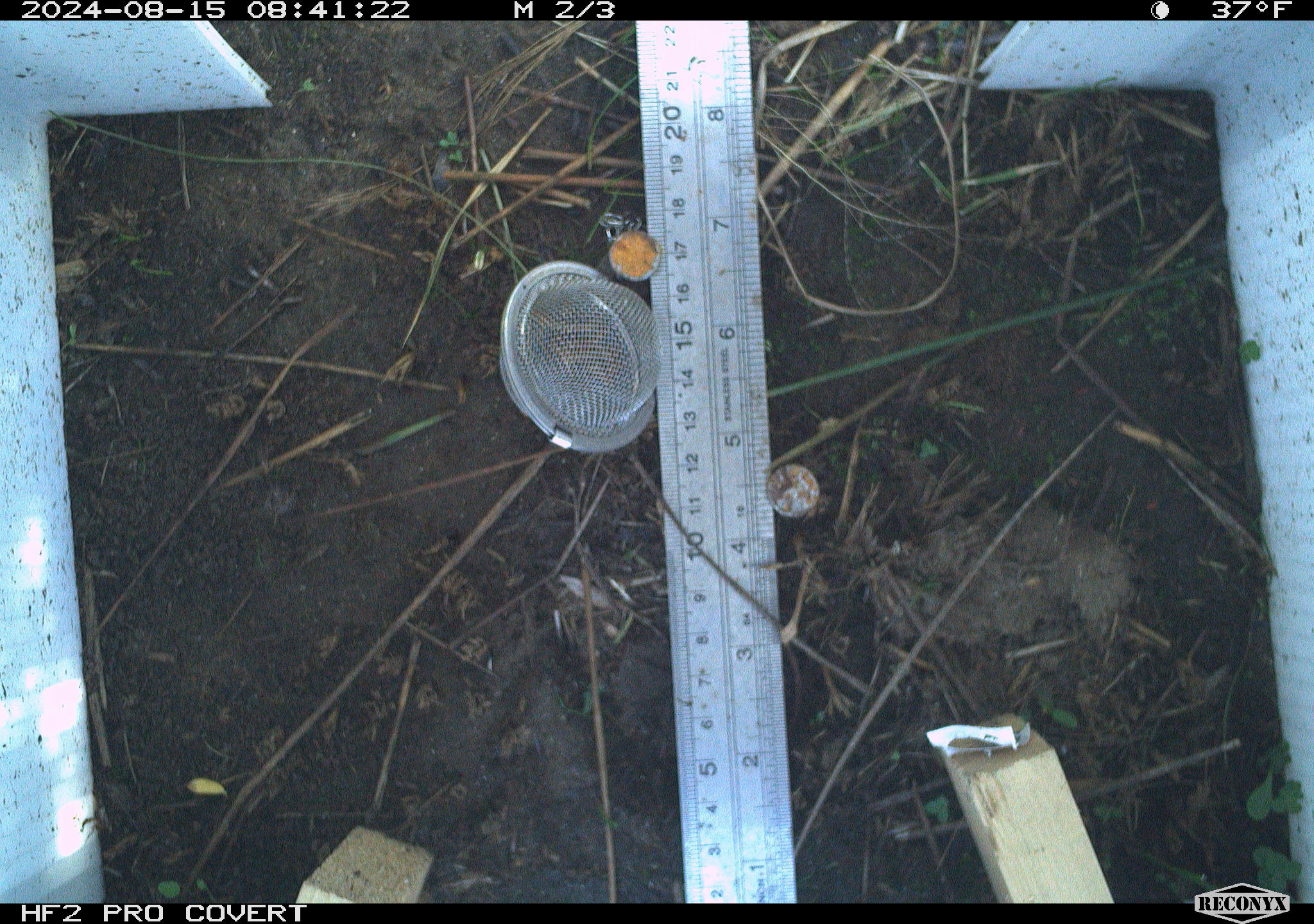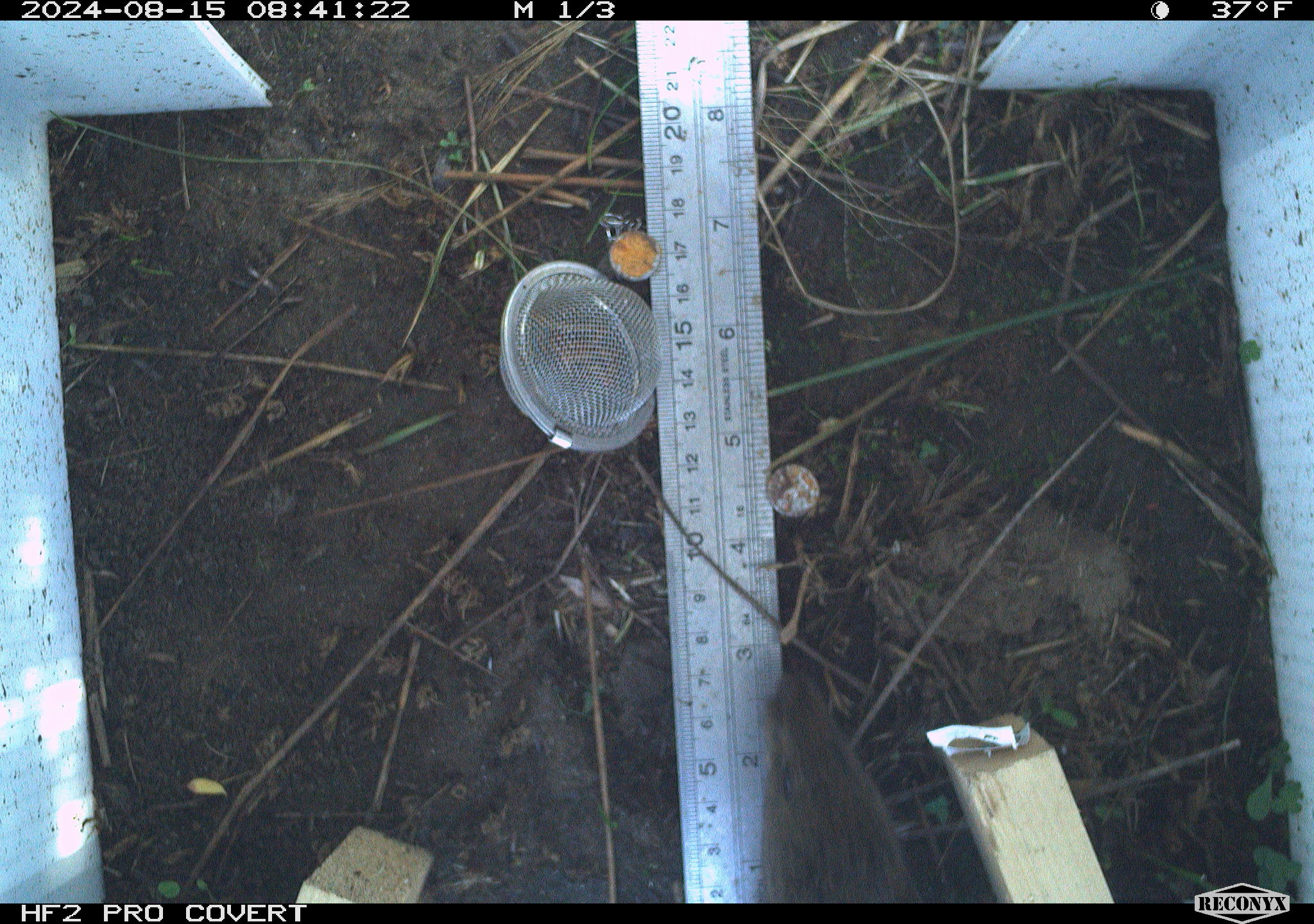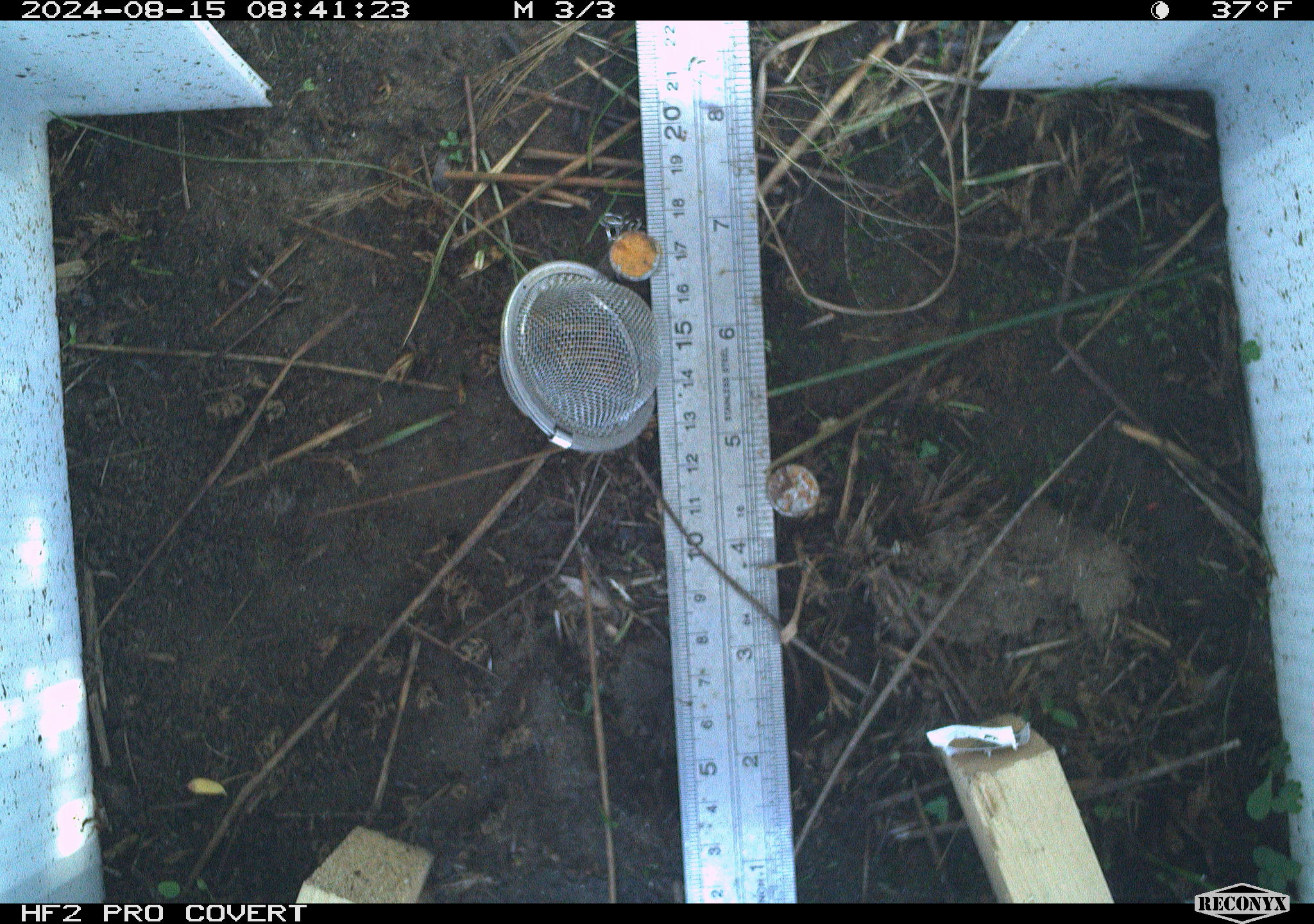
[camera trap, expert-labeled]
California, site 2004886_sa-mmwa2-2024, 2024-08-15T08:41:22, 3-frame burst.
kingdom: Animalia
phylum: Chordata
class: Mammalia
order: Rodentia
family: Cricetidae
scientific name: Arvicolinae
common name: voles, lemmings, and muskrats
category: arvicolinae subfamily